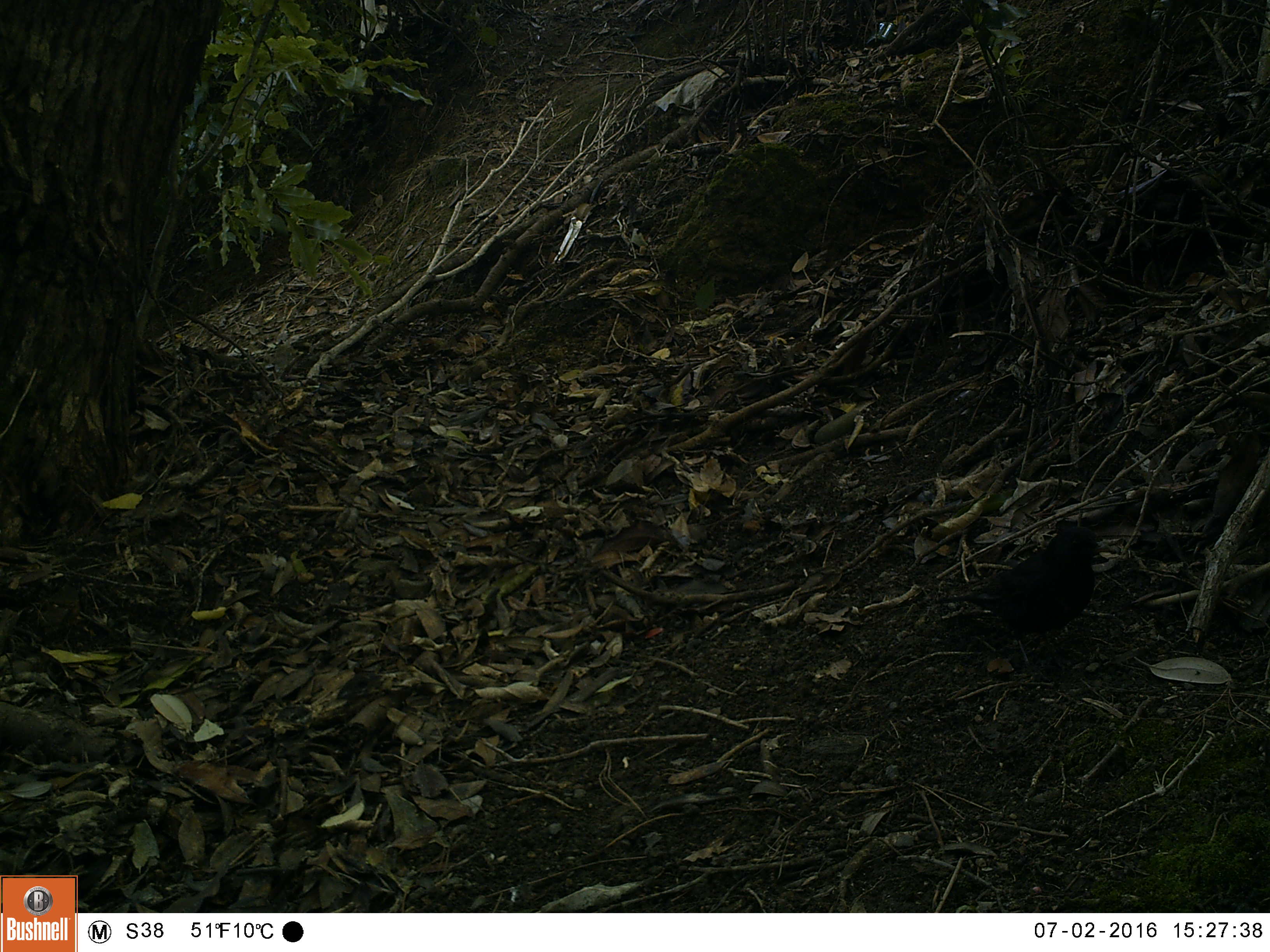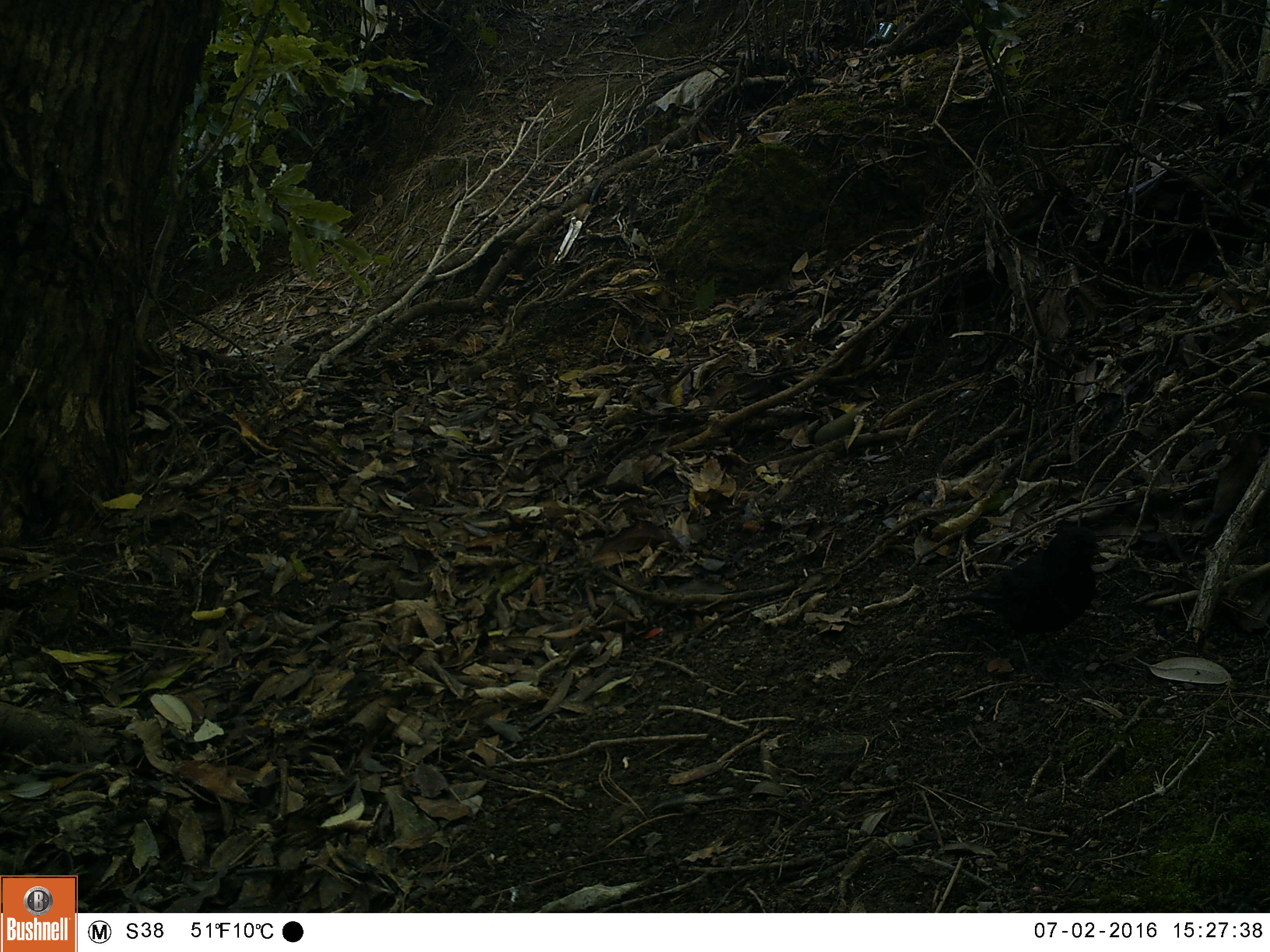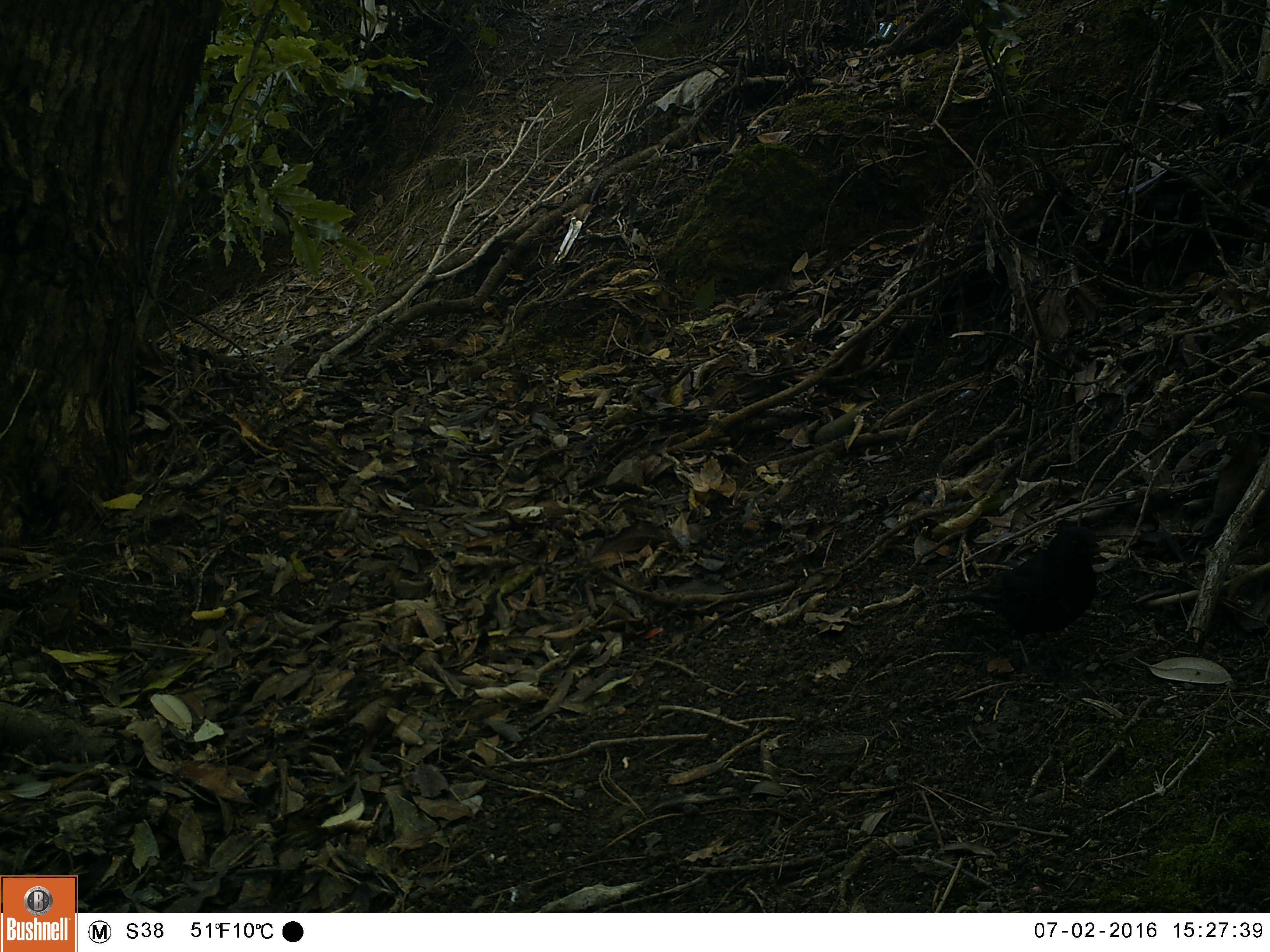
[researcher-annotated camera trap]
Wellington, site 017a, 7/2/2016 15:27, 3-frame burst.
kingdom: Animalia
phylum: Chordata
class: Aves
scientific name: Aves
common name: bird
Bird (Aves).